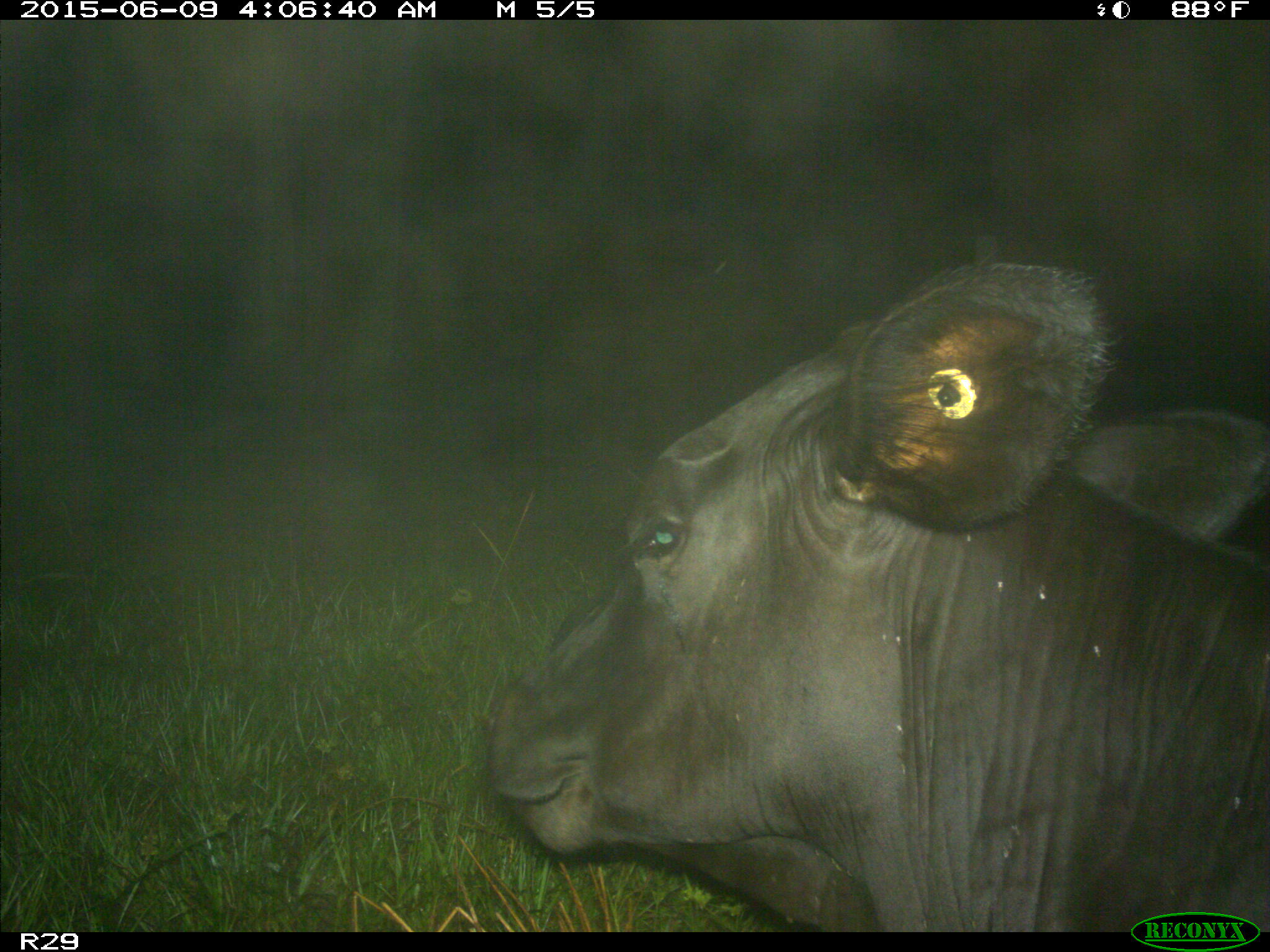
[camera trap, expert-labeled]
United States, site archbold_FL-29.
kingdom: Animalia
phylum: Chordata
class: Mammalia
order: Artiodactyla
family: Bovidae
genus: Bos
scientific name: Bos taurus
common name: domestic cow